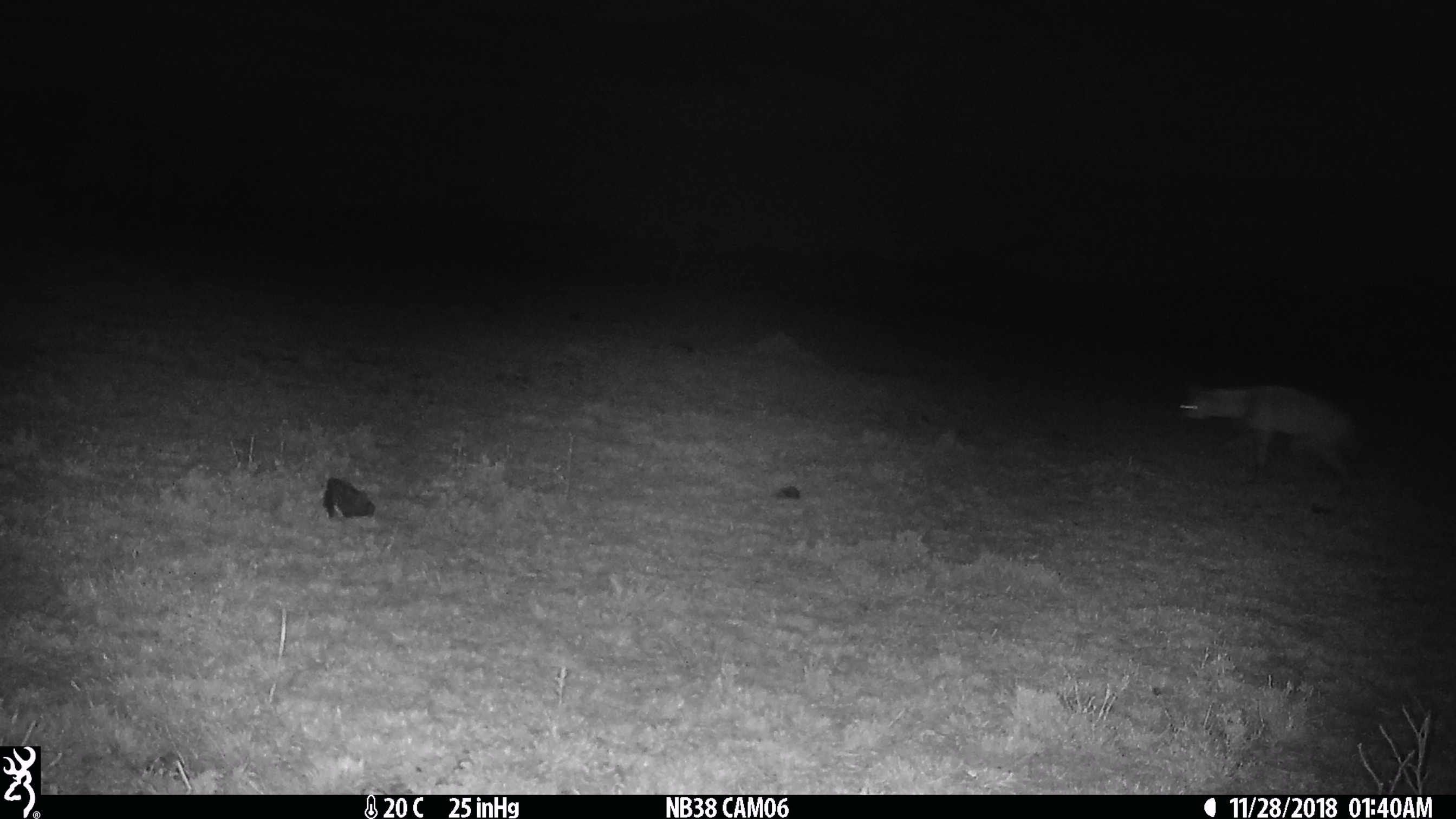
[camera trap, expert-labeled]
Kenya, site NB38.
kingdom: Animalia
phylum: Chordata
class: Mammalia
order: Carnivora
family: Hyaenidae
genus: Proteles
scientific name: Proteles cristatus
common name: aardwolf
Aardwolf (Proteles cristatus).